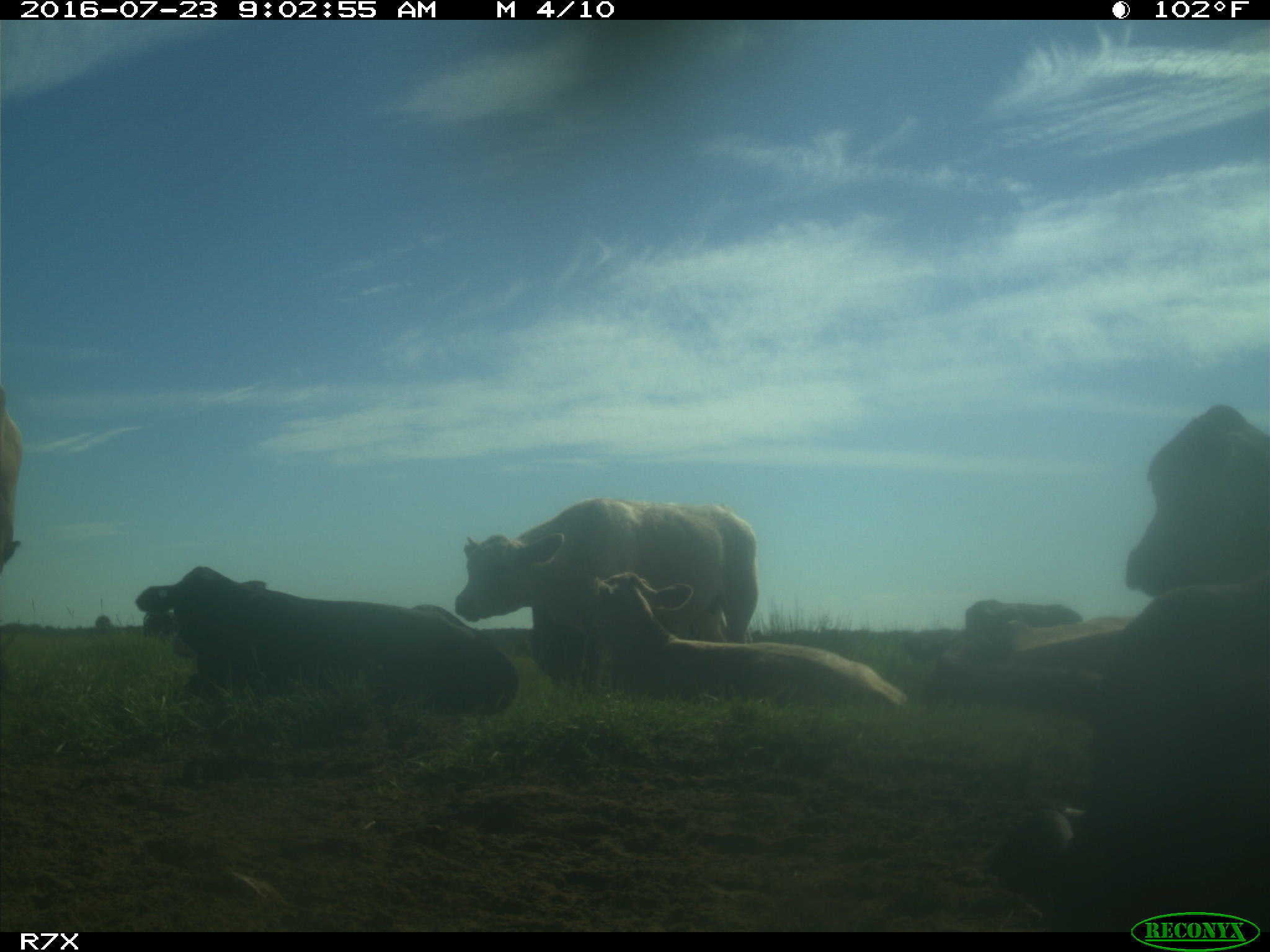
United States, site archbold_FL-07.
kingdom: Animalia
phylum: Chordata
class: Mammalia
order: Artiodactyla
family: Bovidae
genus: Bos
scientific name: Bos taurus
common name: domestic cow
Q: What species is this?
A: Bos taurus (domestic cow).